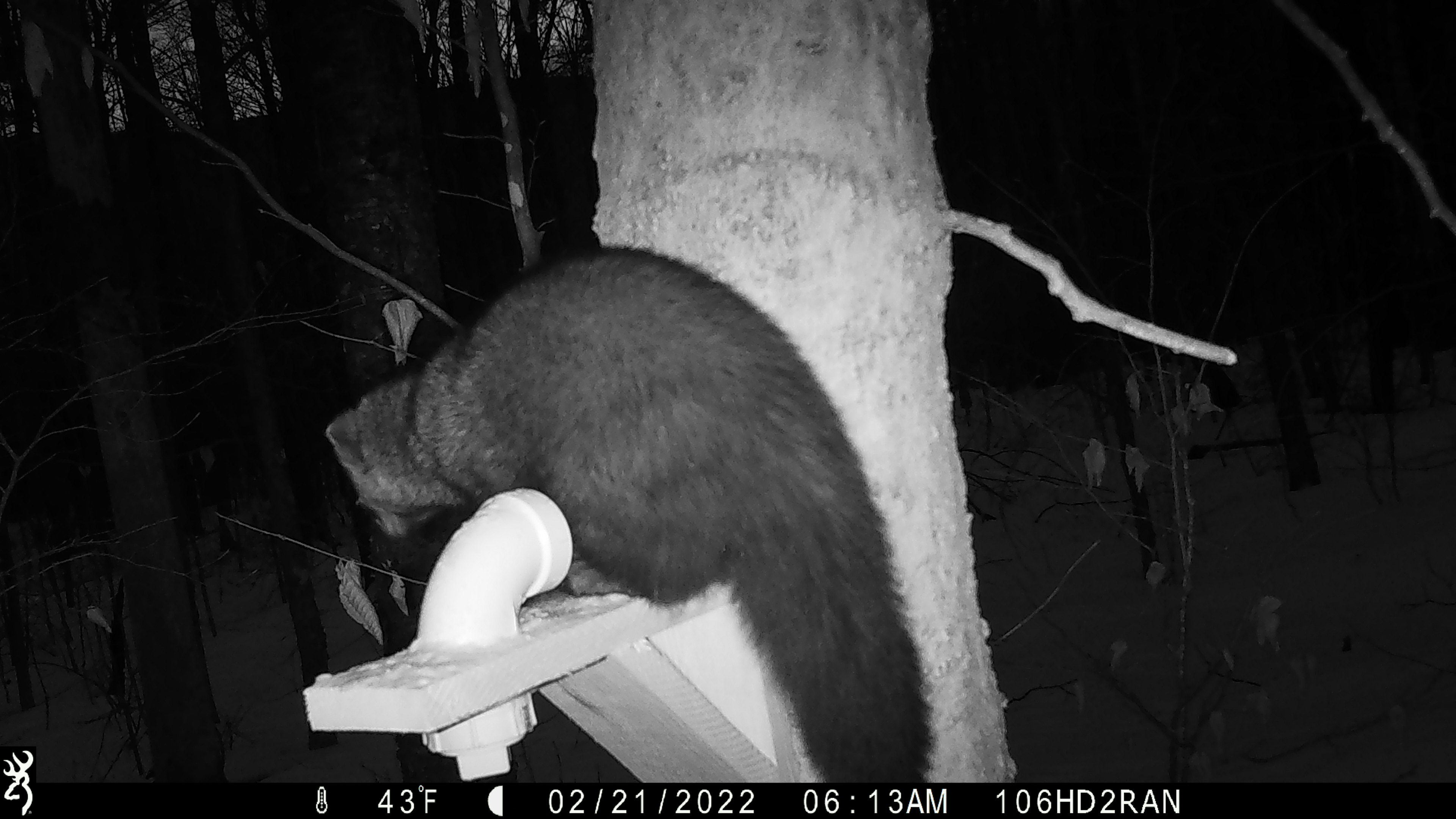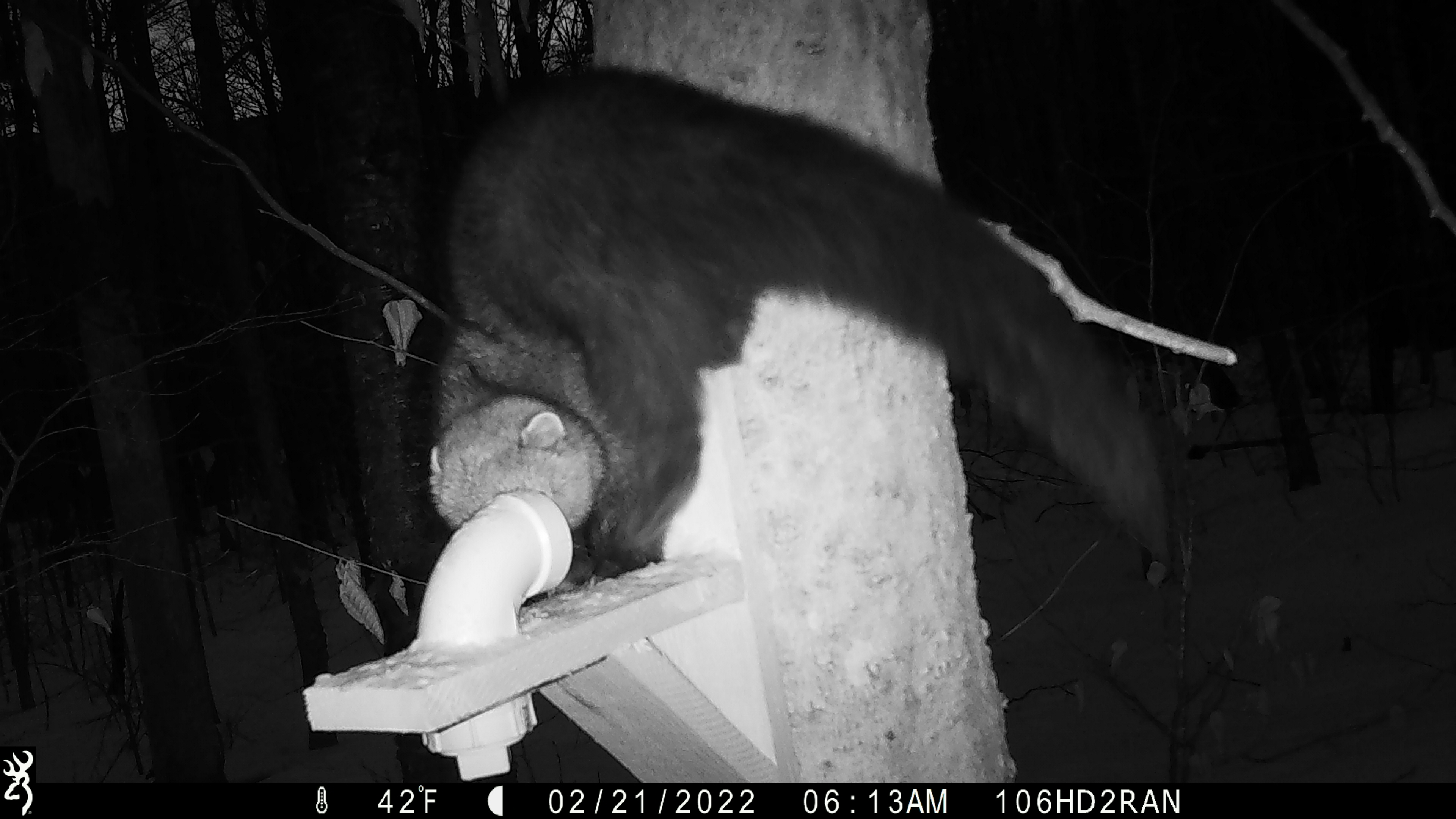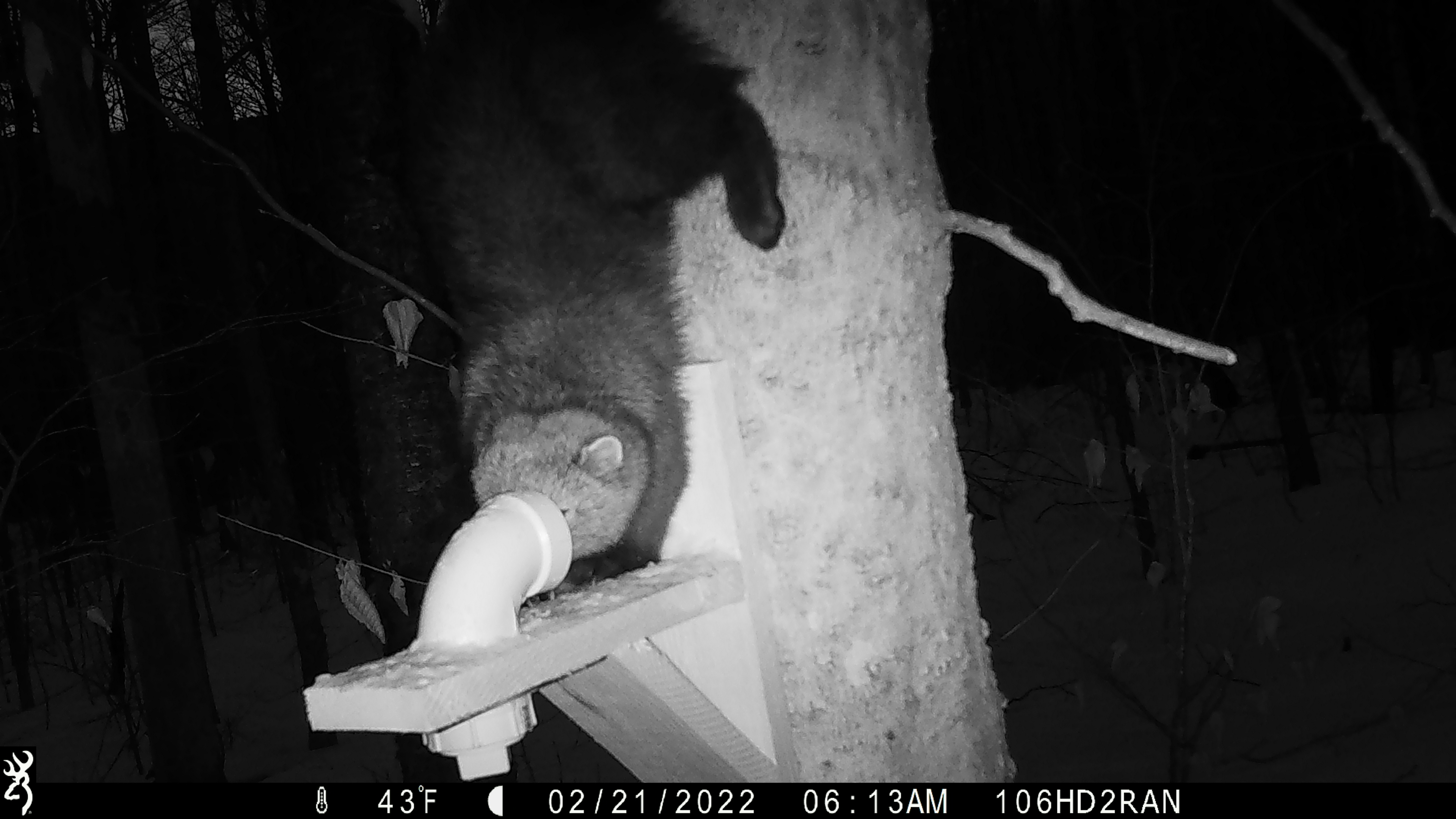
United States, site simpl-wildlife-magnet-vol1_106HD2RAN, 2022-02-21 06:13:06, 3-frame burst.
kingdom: Animalia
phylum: Chordata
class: Mammalia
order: Carnivora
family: Mustelidae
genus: Pekania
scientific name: Pekania pennanti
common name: fisher